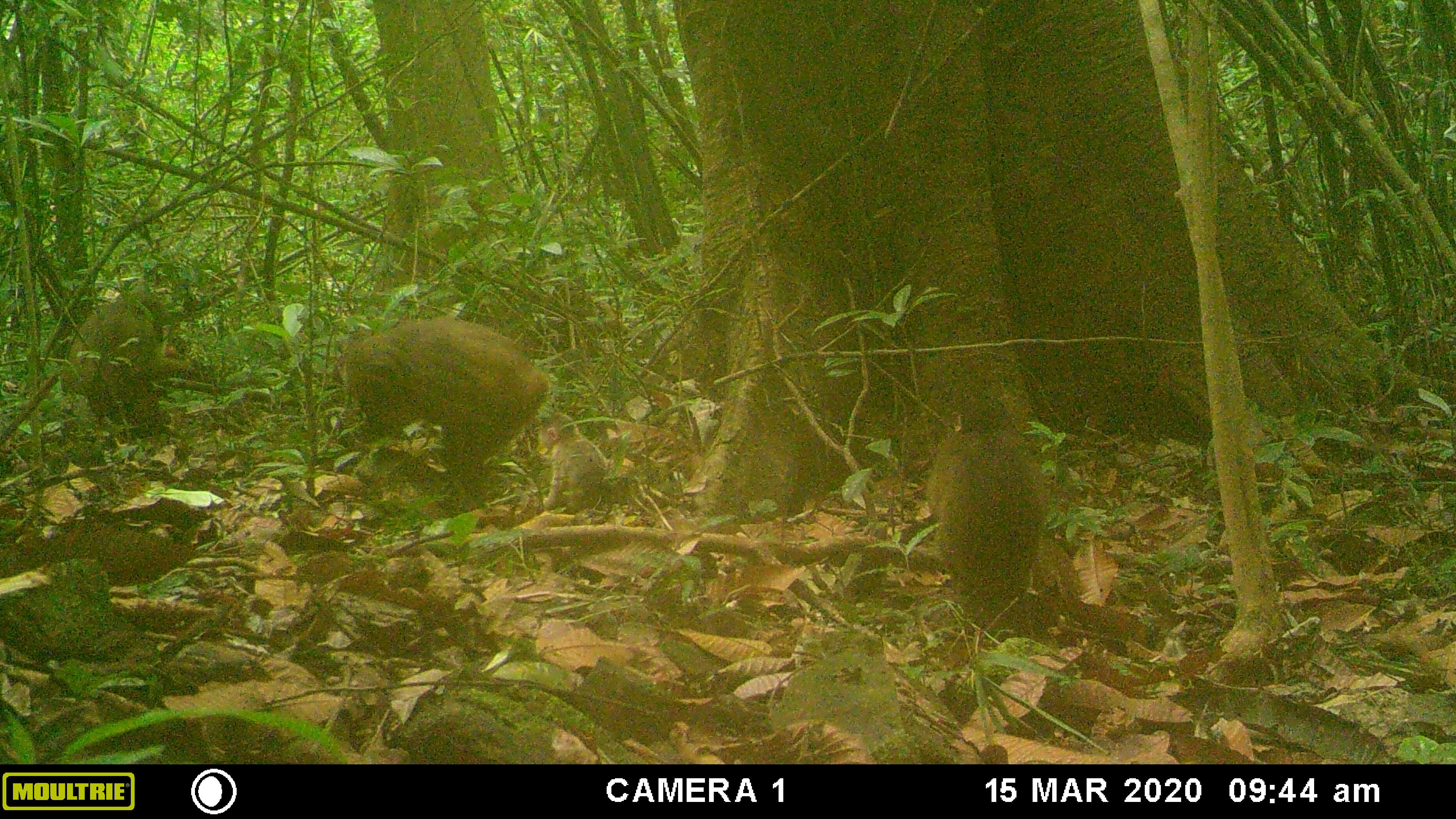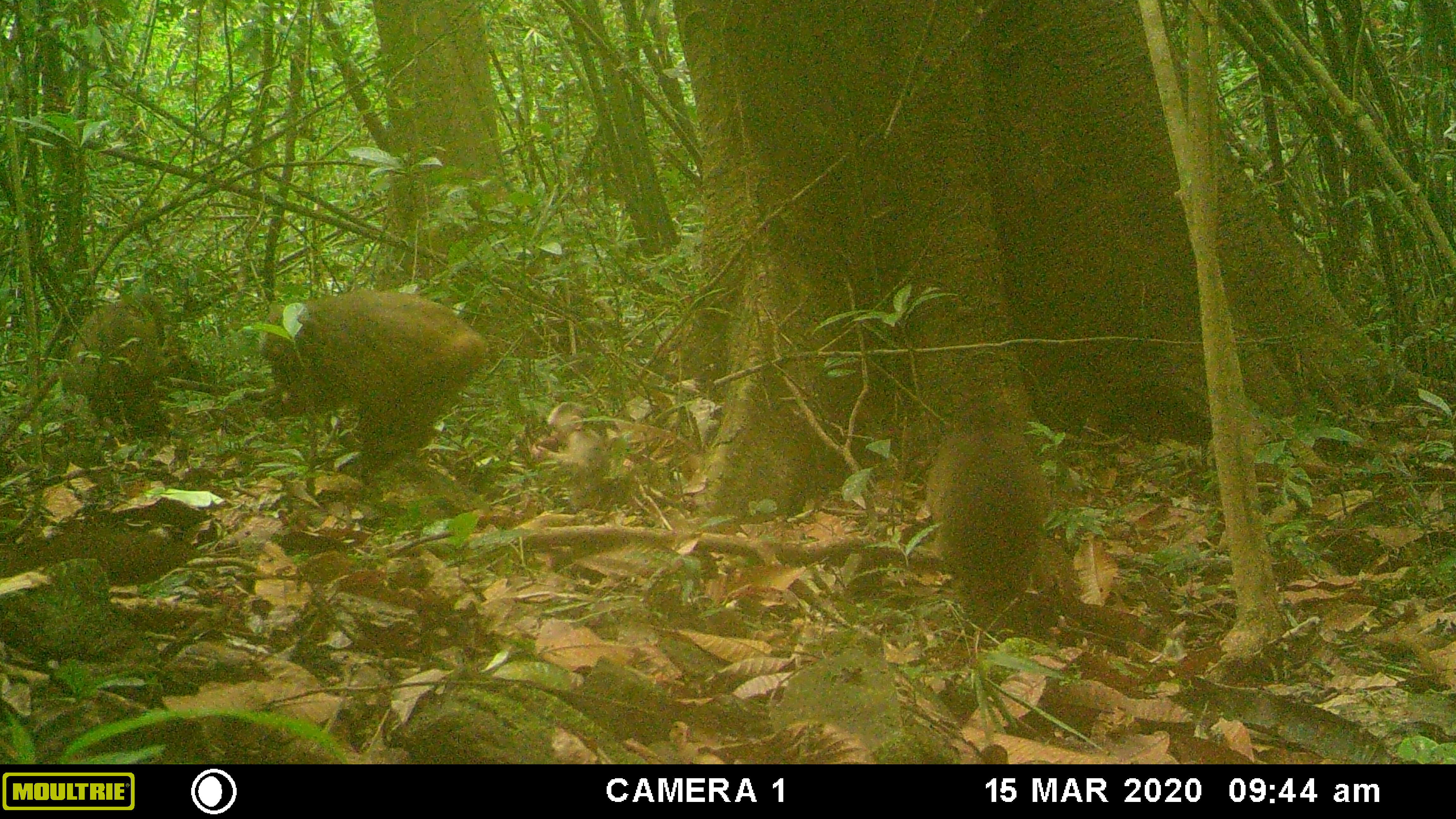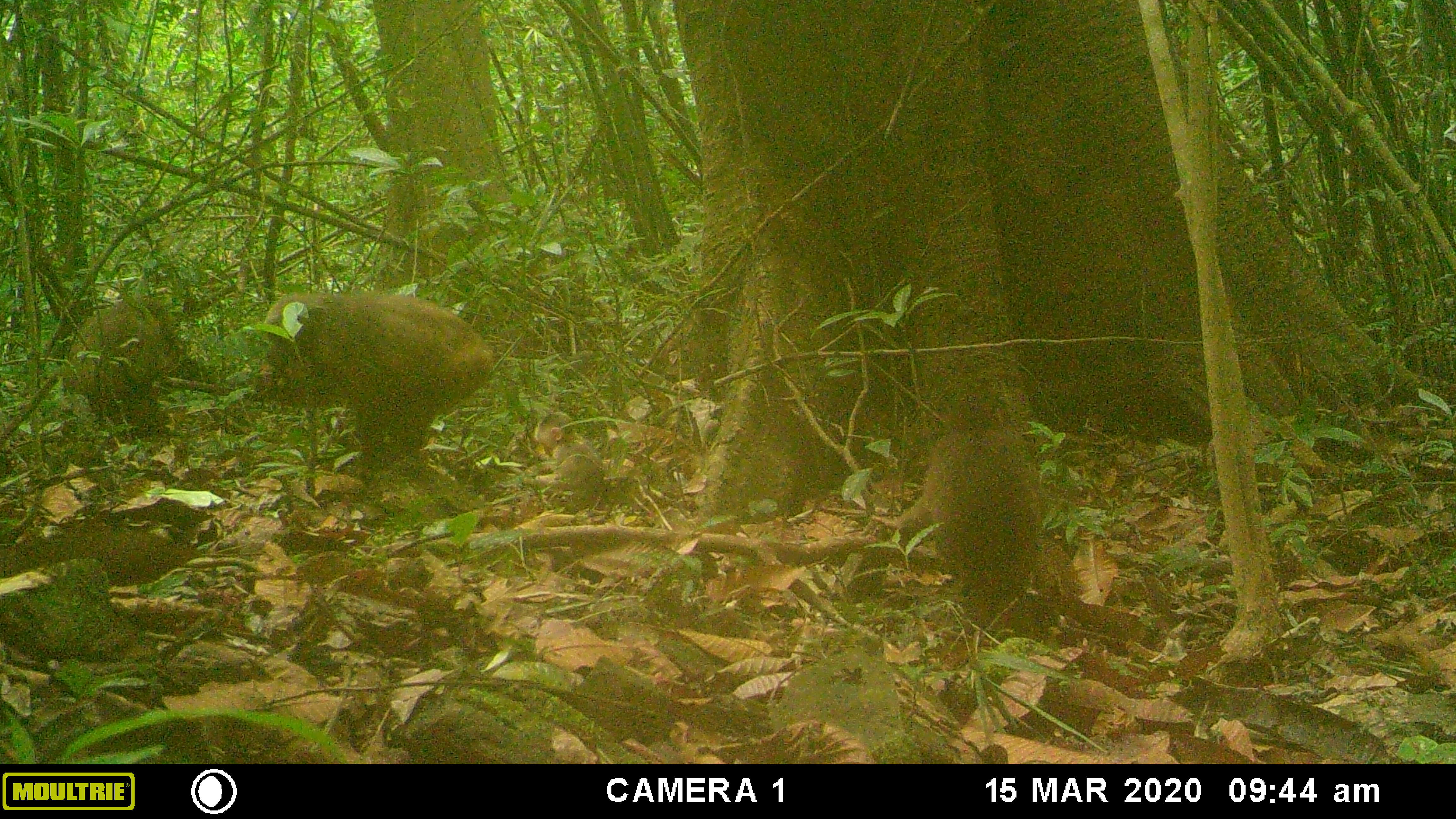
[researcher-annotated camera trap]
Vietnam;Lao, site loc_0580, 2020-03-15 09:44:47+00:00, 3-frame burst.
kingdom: Animalia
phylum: Chordata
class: Mammalia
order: Primates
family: Cercopithecidae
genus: Macaca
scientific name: Macaca arctoides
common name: stump-tailed macaque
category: stump tailed macaque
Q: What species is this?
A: Stump tailed macaque (stump-tailed macaque) (Macaca arctoides).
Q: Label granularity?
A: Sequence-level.